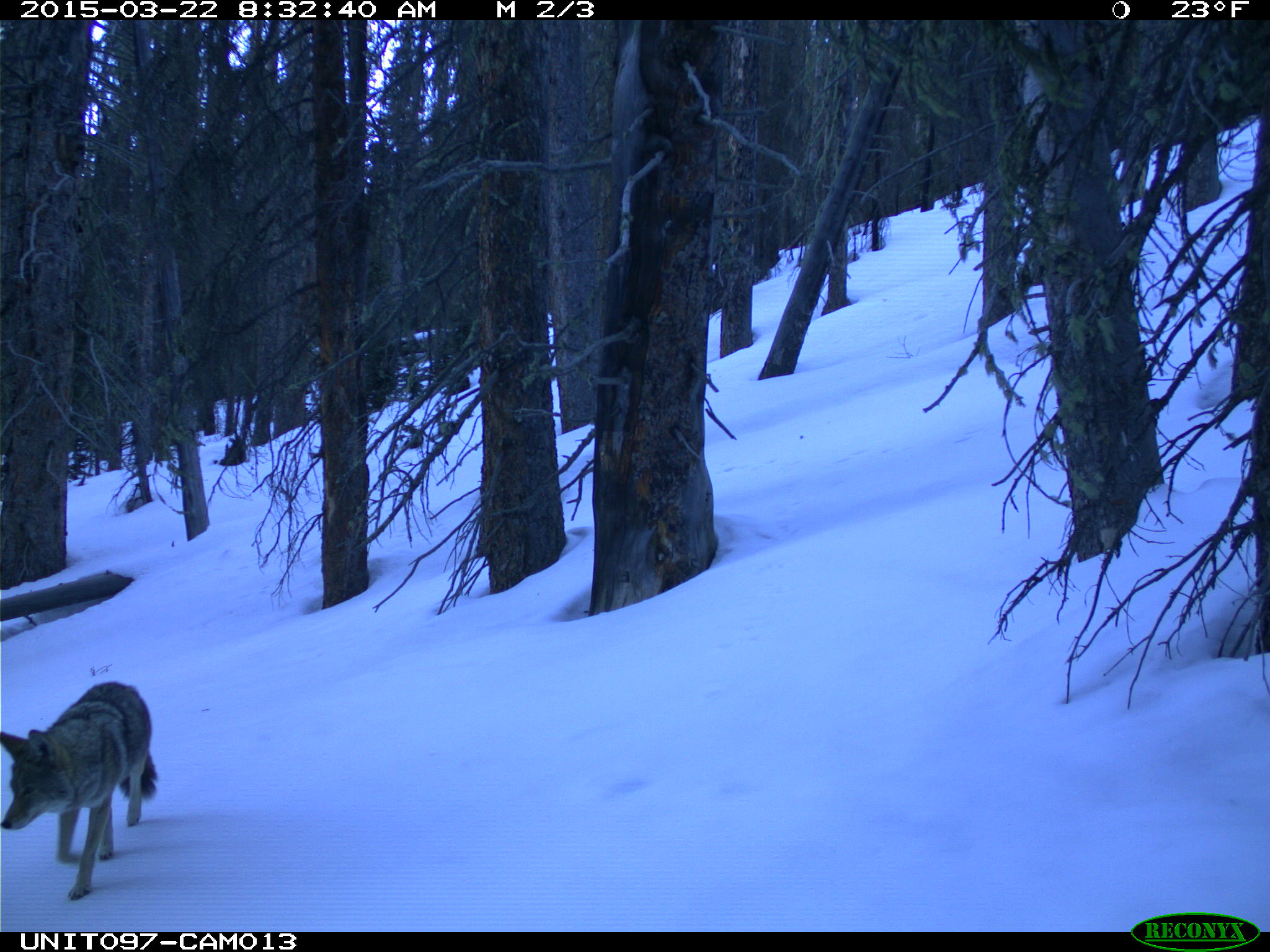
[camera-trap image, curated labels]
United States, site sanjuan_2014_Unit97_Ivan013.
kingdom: Animalia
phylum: Chordata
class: Mammalia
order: Carnivora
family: Canidae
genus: Canis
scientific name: Canis latrans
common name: coyote